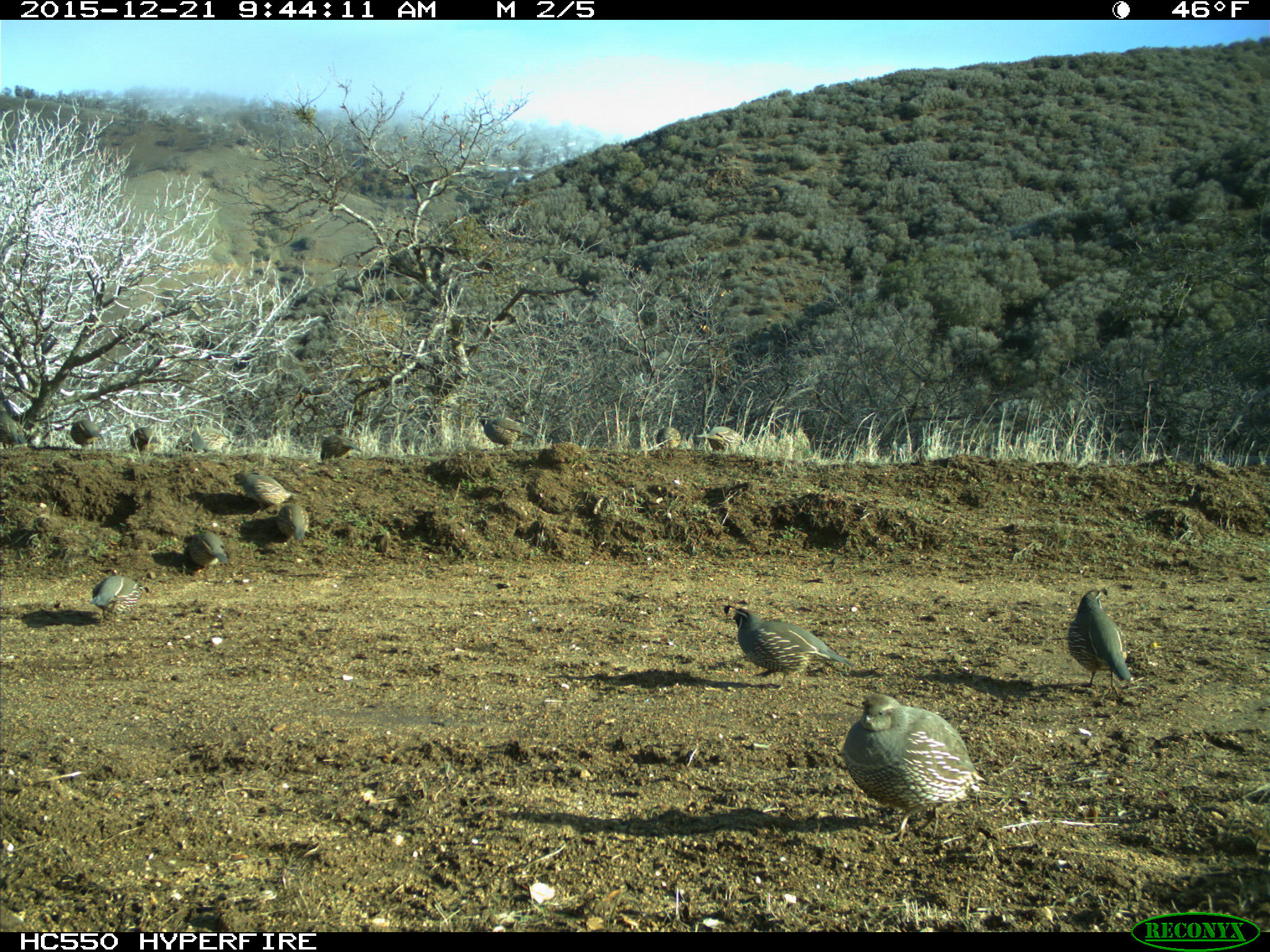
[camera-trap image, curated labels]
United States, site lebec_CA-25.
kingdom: Animalia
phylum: Chordata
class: Aves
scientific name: Aves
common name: birds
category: unidentified bird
Unidentified bird (birds) (Aves).